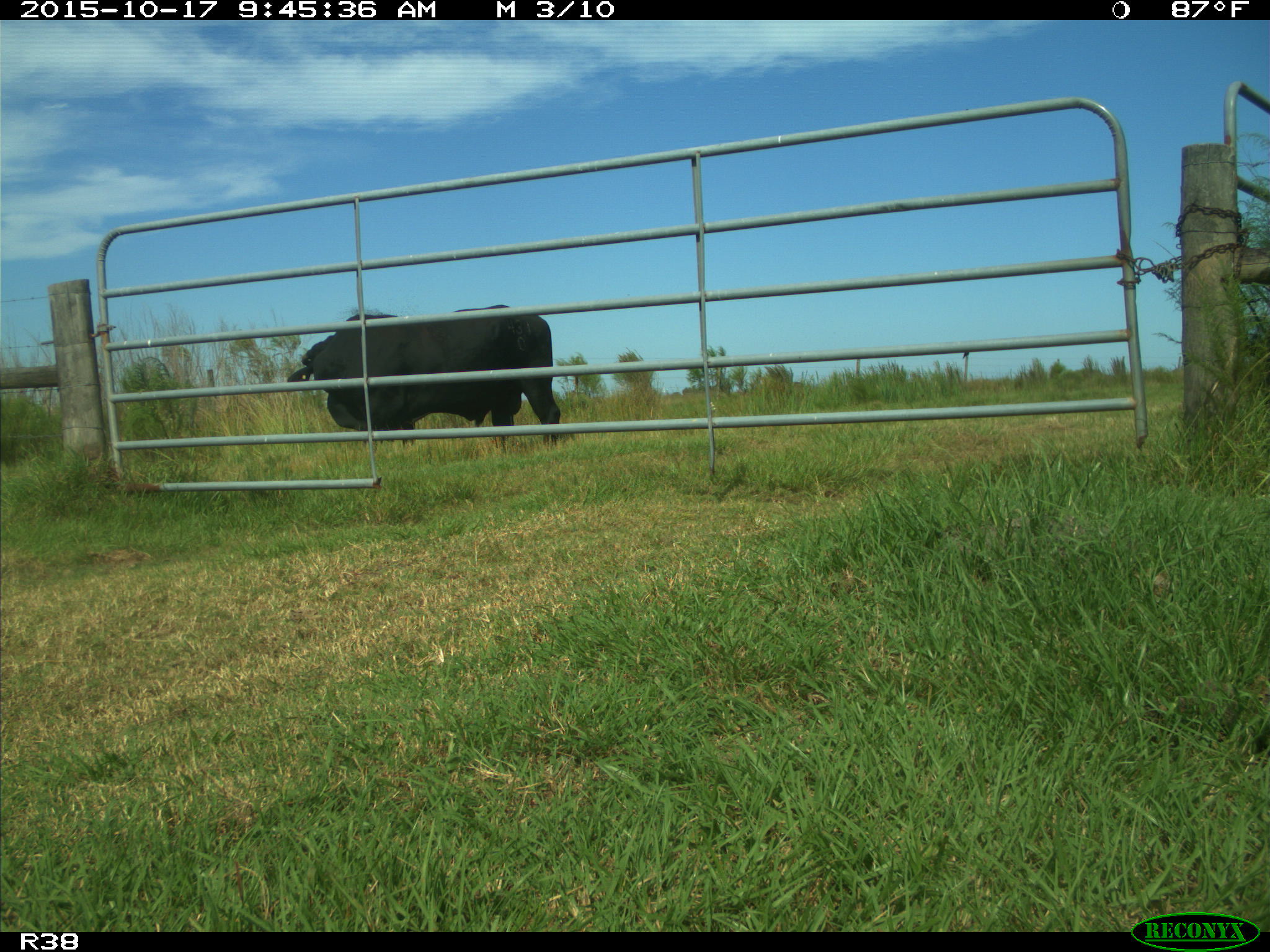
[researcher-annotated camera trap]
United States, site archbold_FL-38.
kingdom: Animalia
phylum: Chordata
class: Mammalia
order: Artiodactyla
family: Bovidae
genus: Bos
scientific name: Bos taurus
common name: domestic cow